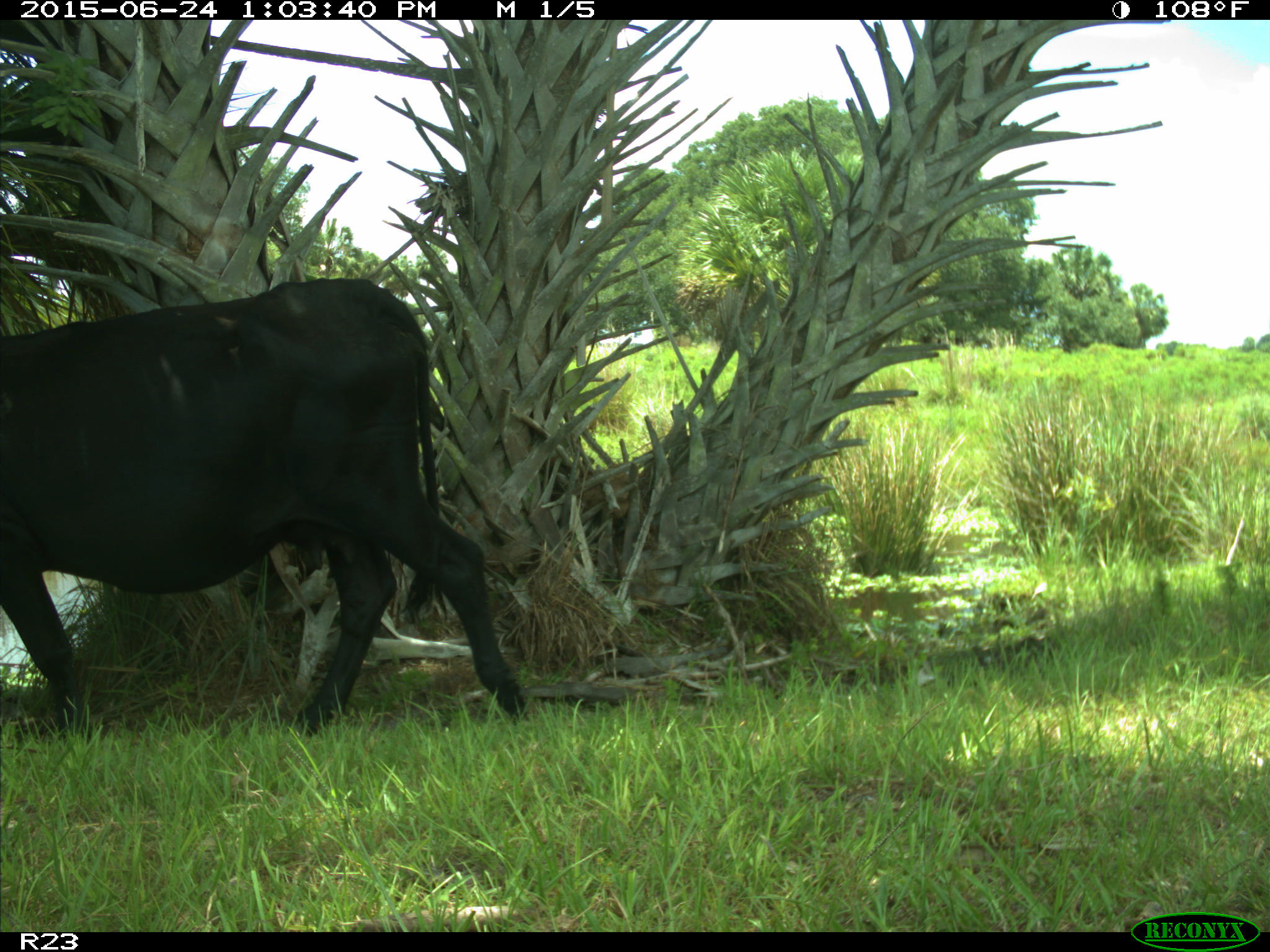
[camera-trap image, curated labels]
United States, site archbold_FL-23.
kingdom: Animalia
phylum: Chordata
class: Mammalia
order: Artiodactyla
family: Bovidae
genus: Bos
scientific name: Bos taurus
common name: domestic cow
Bos taurus (domestic cow).